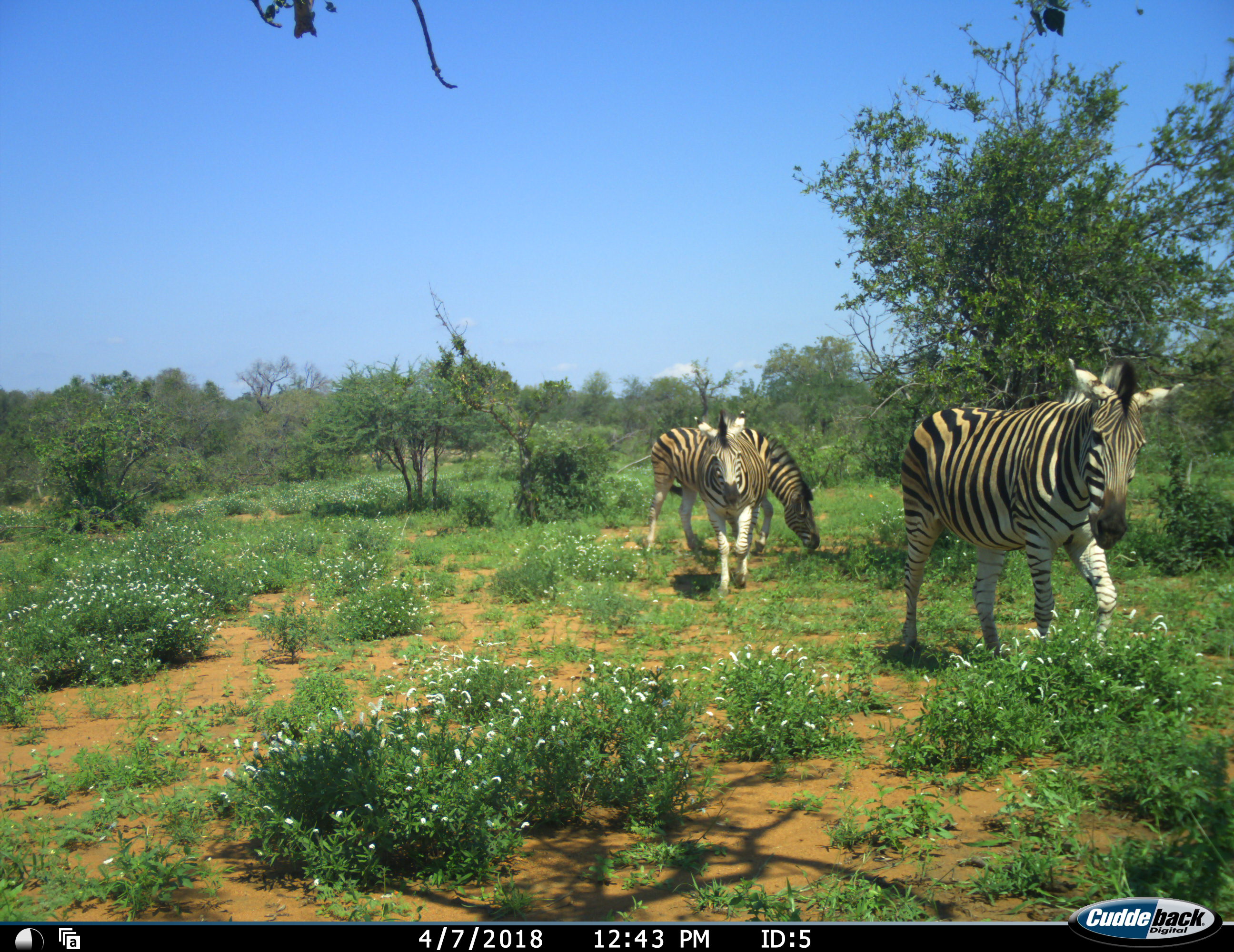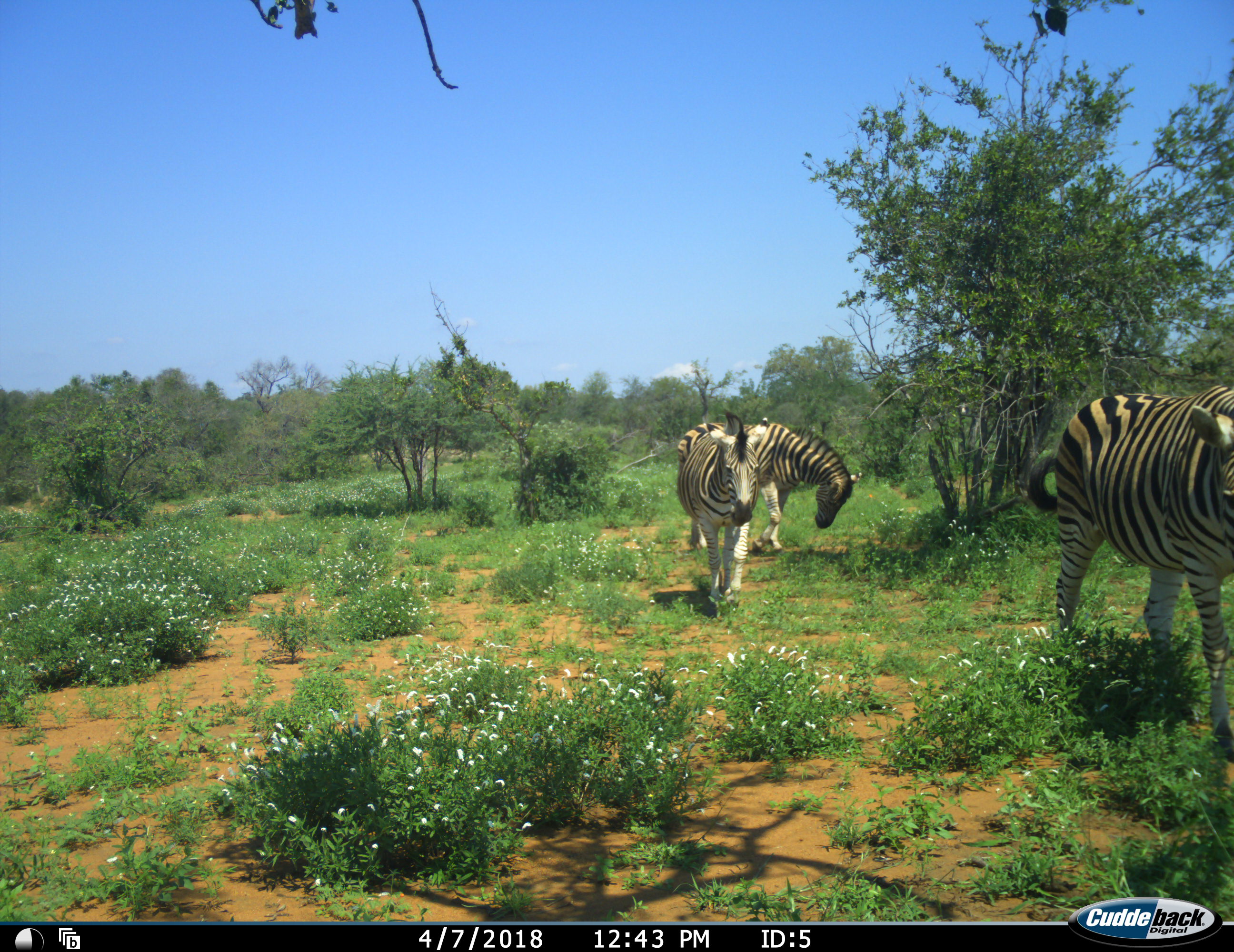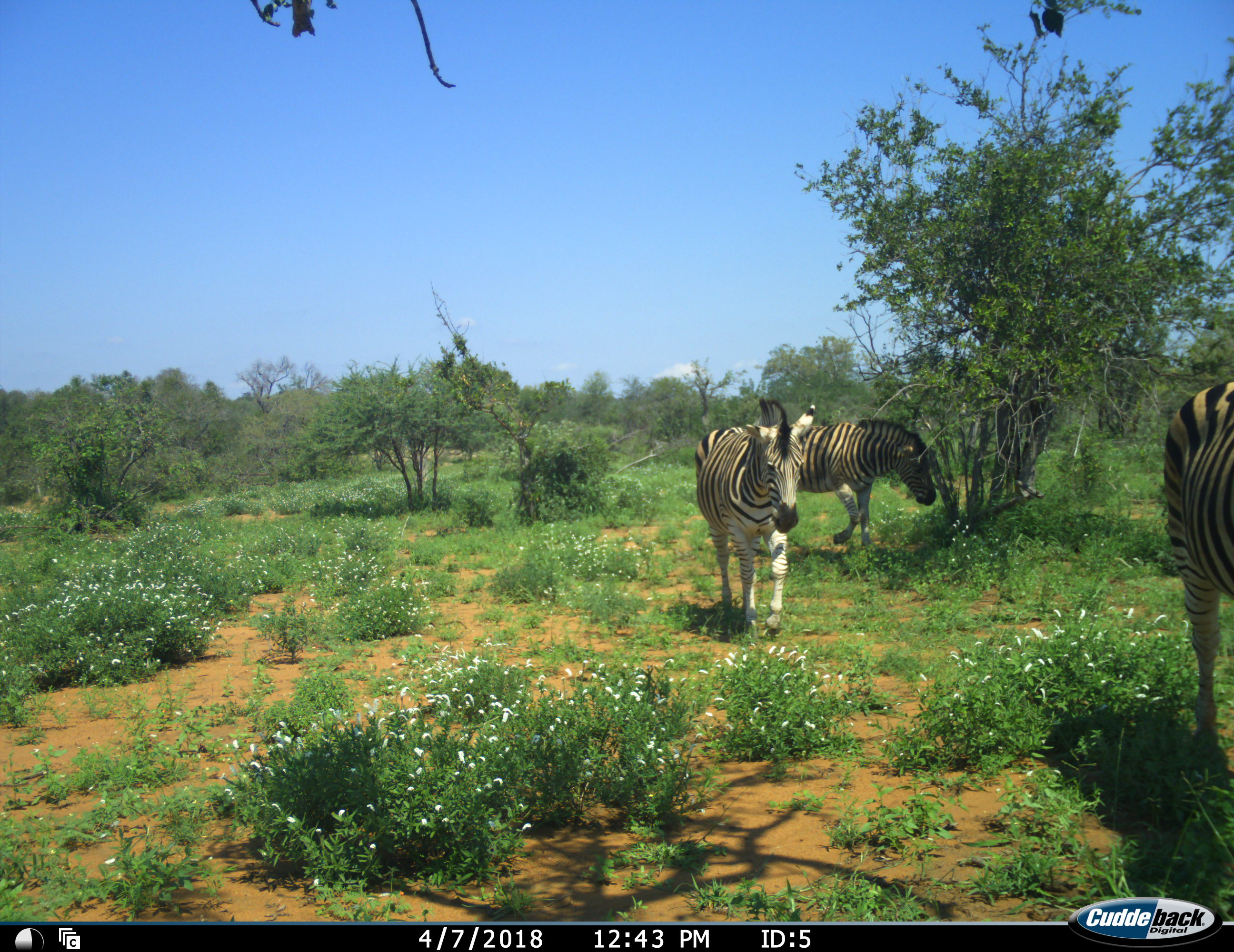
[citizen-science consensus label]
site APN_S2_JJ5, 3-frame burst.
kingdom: Animalia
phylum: Chordata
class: Mammalia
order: Perissodactyla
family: Equidae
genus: Equus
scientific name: Equus quagga burchellii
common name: burchell's zebra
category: zebraburchells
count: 3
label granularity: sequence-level